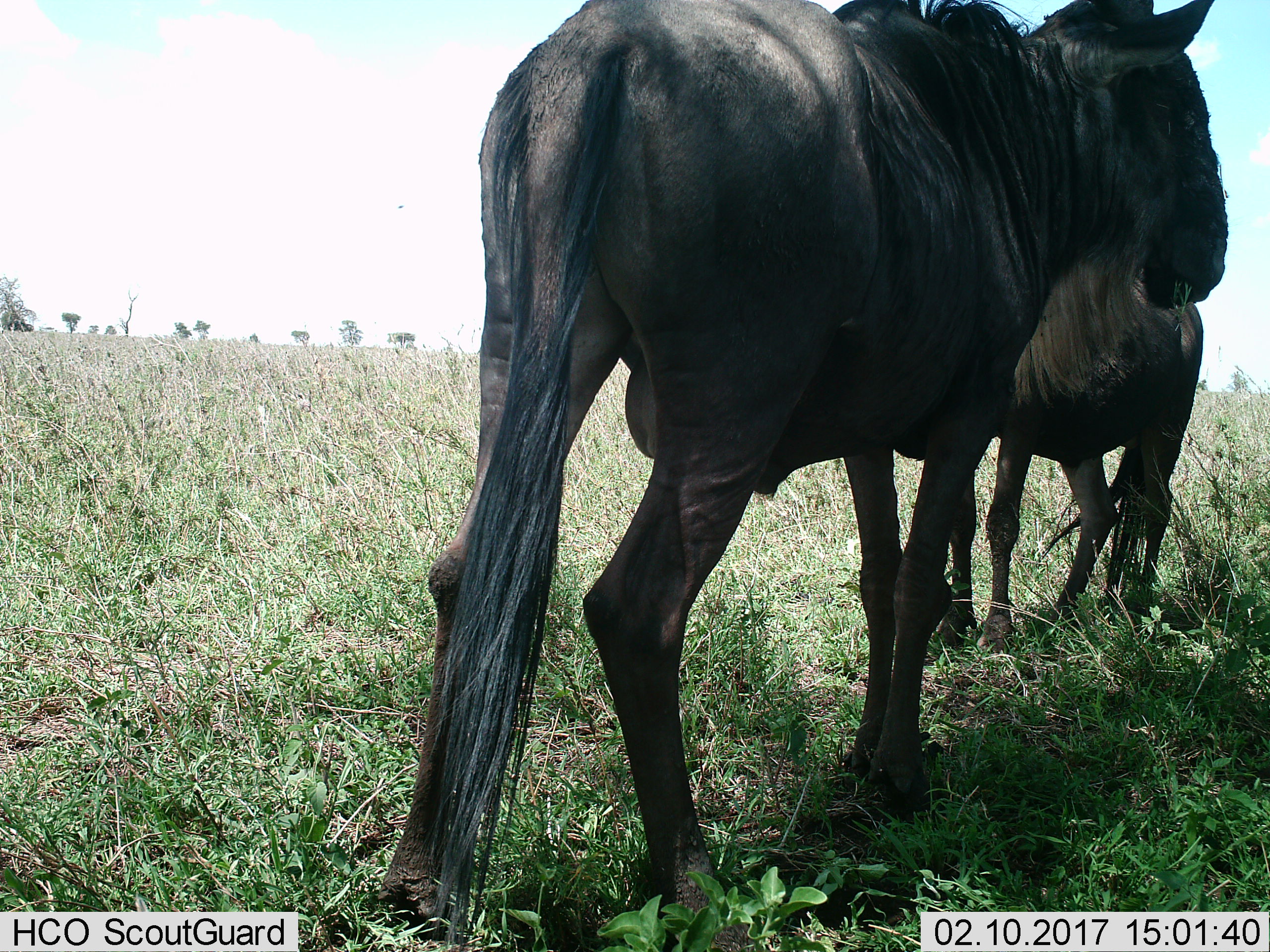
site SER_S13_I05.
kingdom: Animalia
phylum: Chordata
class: Mammalia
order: Artiodactyla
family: Bovidae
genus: Connochaetes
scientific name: Connochaetes taurinus taurinus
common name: blue wildebeest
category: wildebeestblue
Wildebeestblue (blue wildebeest) (Connochaetes taurinus taurinus), count 2. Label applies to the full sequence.